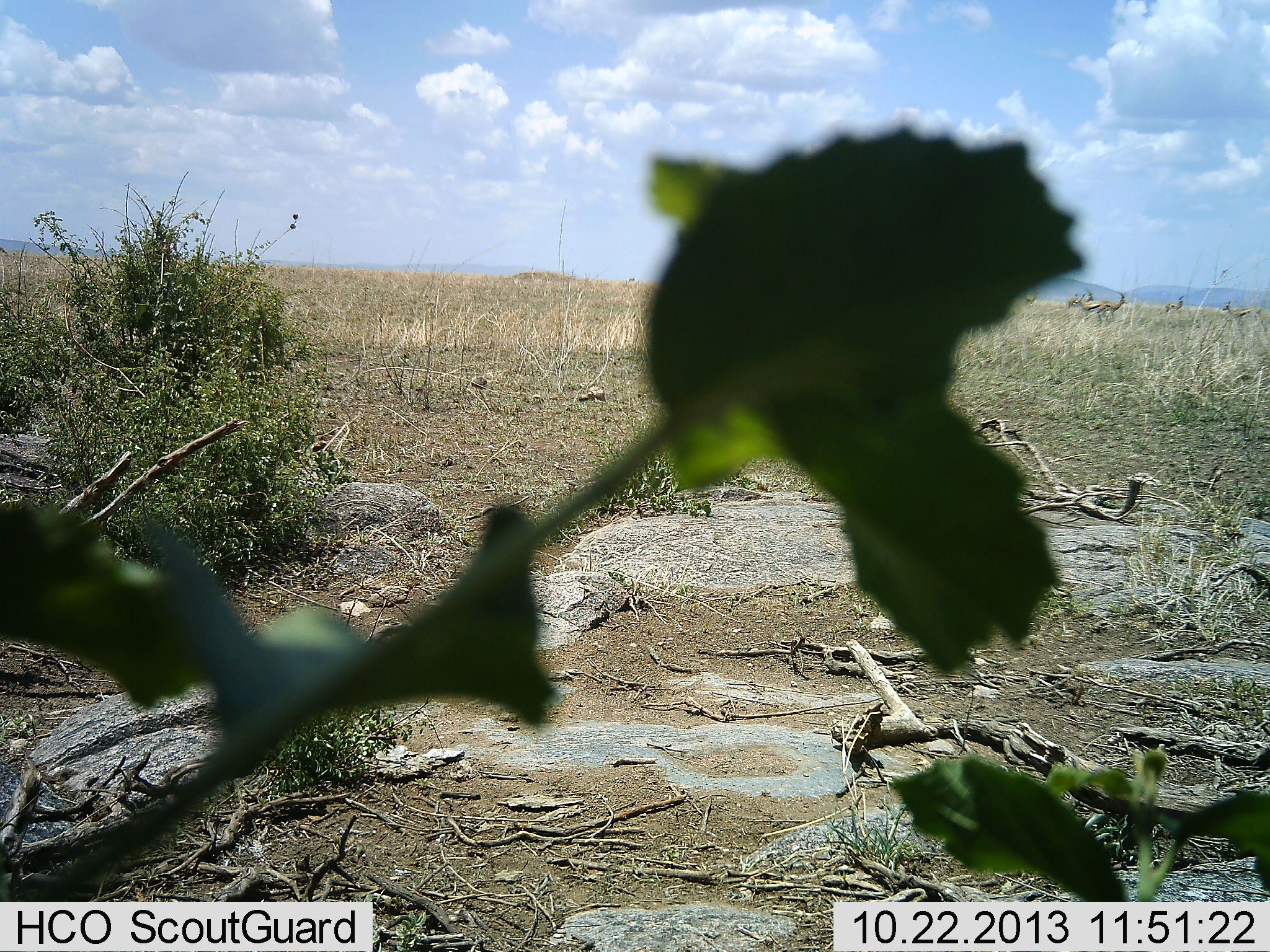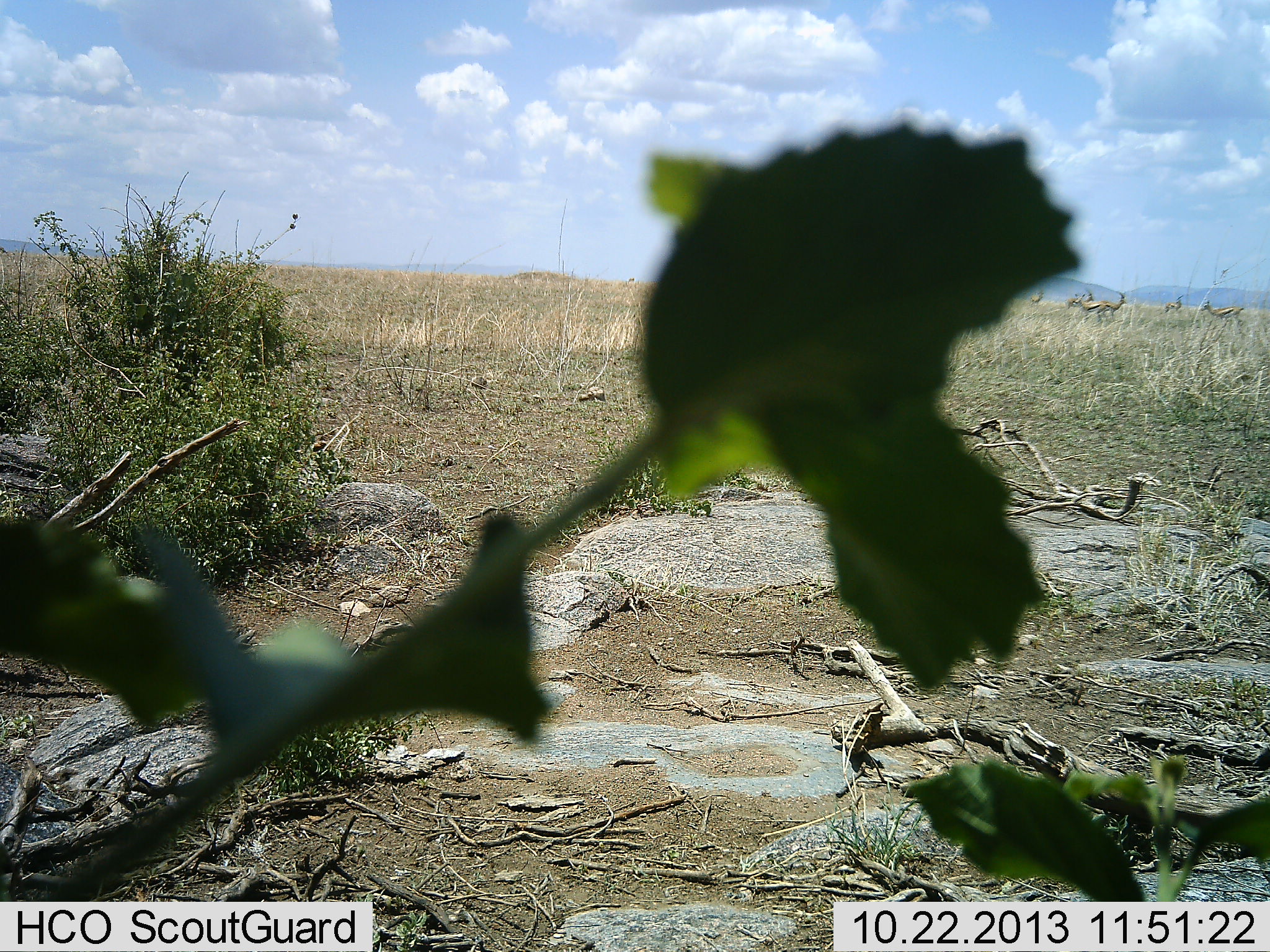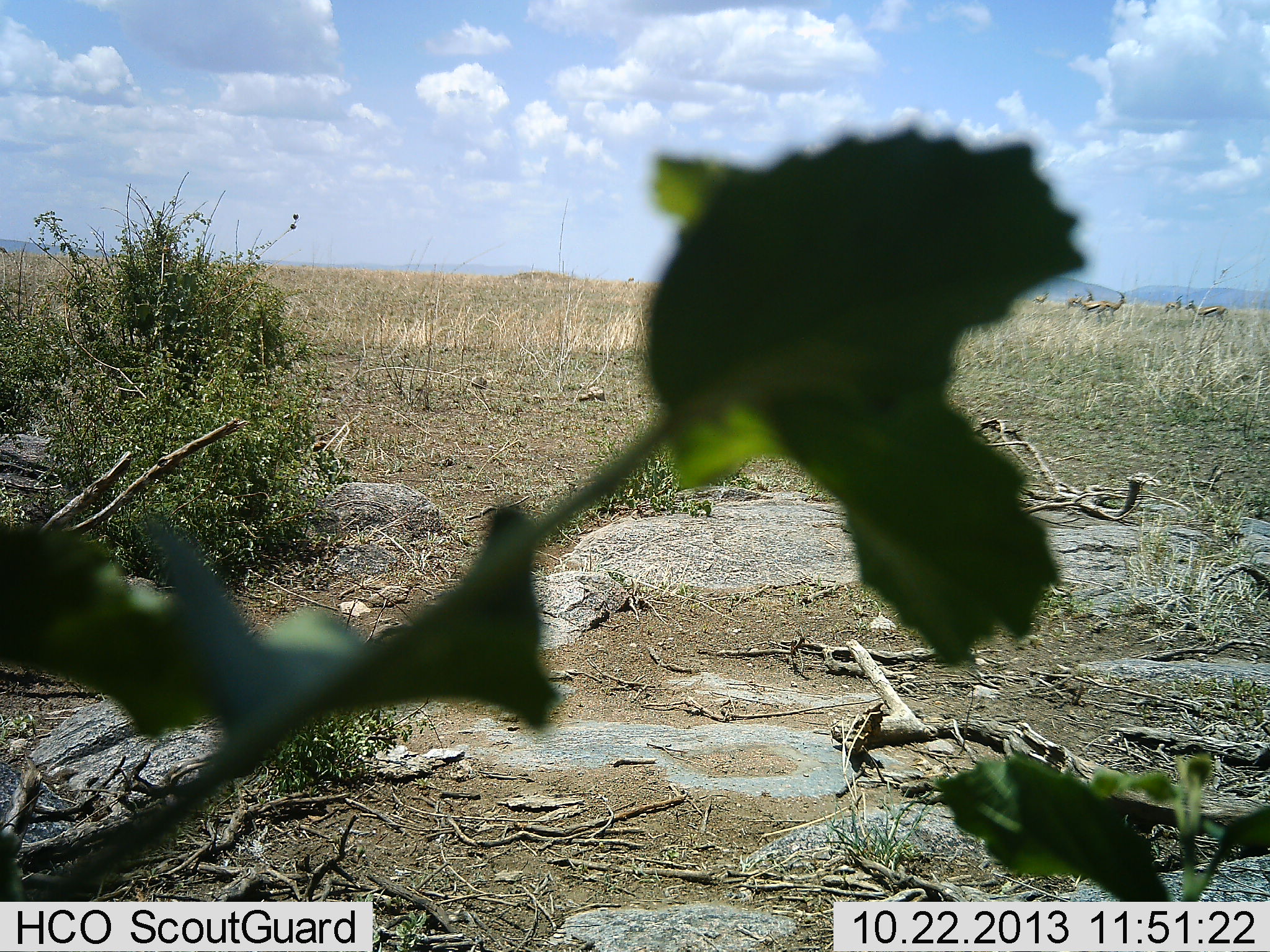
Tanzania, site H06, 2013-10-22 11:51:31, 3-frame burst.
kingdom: Animalia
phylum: Chordata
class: Mammalia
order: Artiodactyla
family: Bovidae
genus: Eudorcas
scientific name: Eudorcas thomsonii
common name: thomson's gazelle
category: gazellethomsons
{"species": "gazellethomsons (thomson's gazelle) (Eudorcas thomsonii)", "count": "6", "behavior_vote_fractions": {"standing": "100%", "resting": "0%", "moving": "70%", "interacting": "0%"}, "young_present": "0%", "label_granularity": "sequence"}